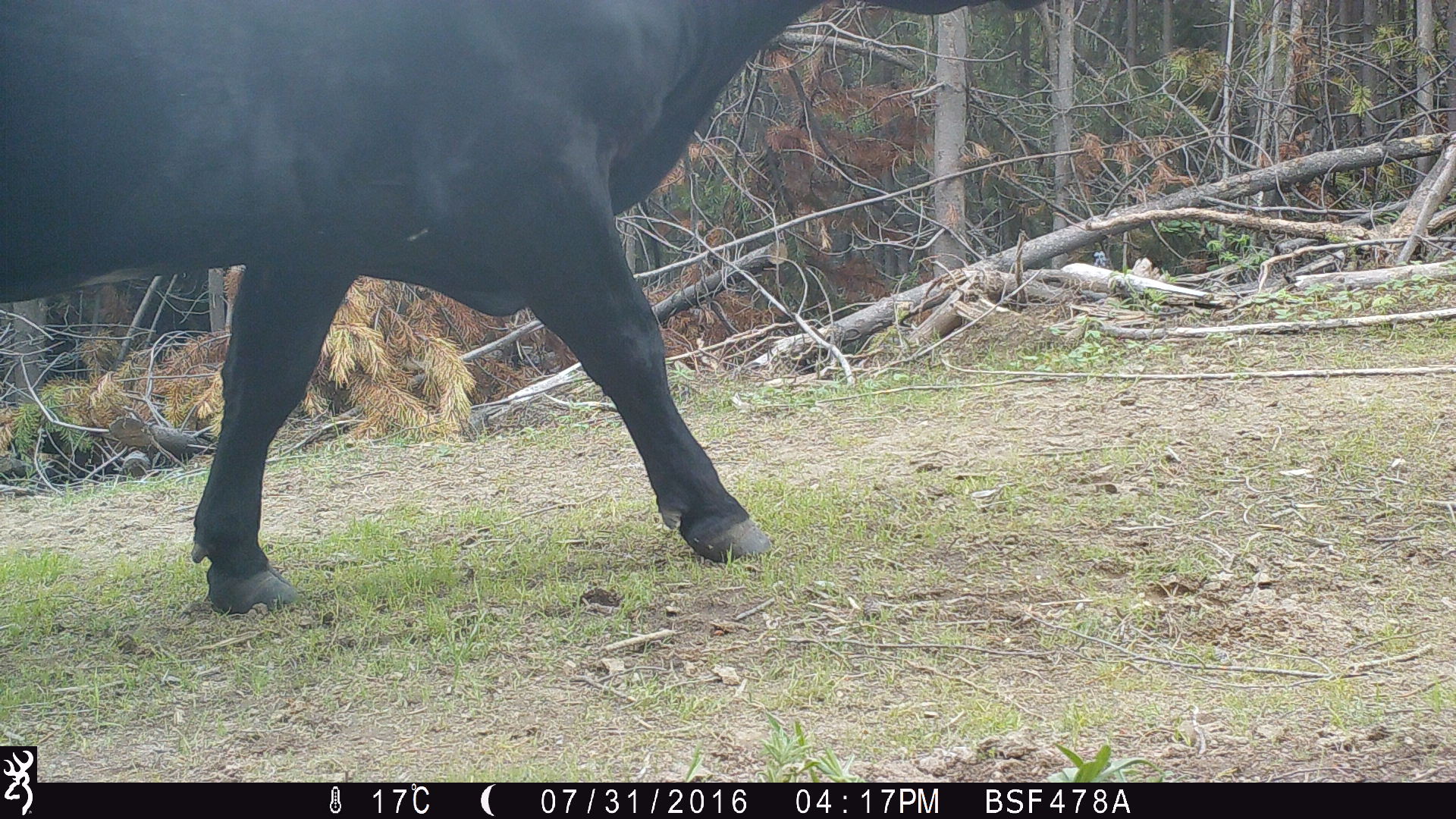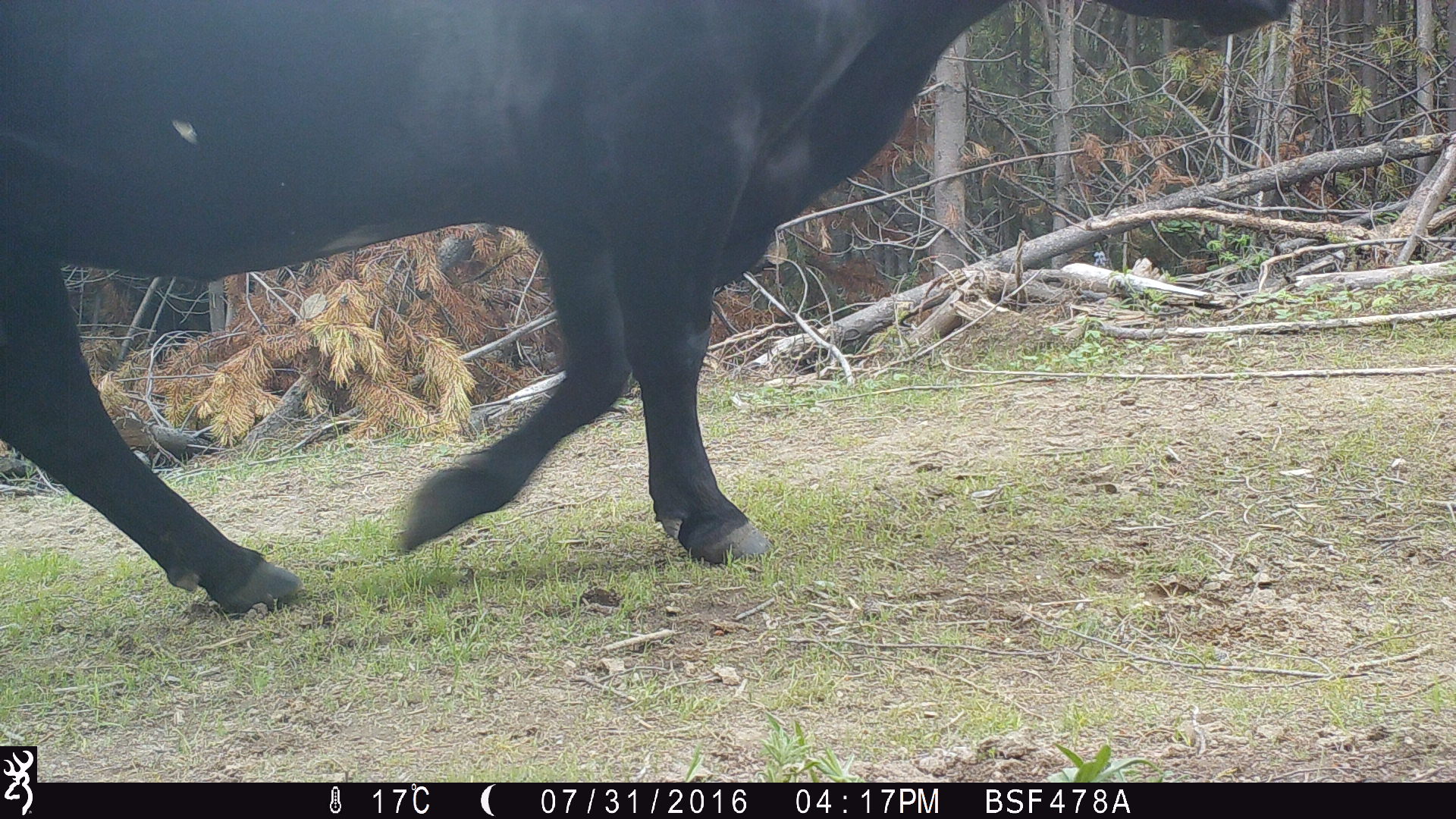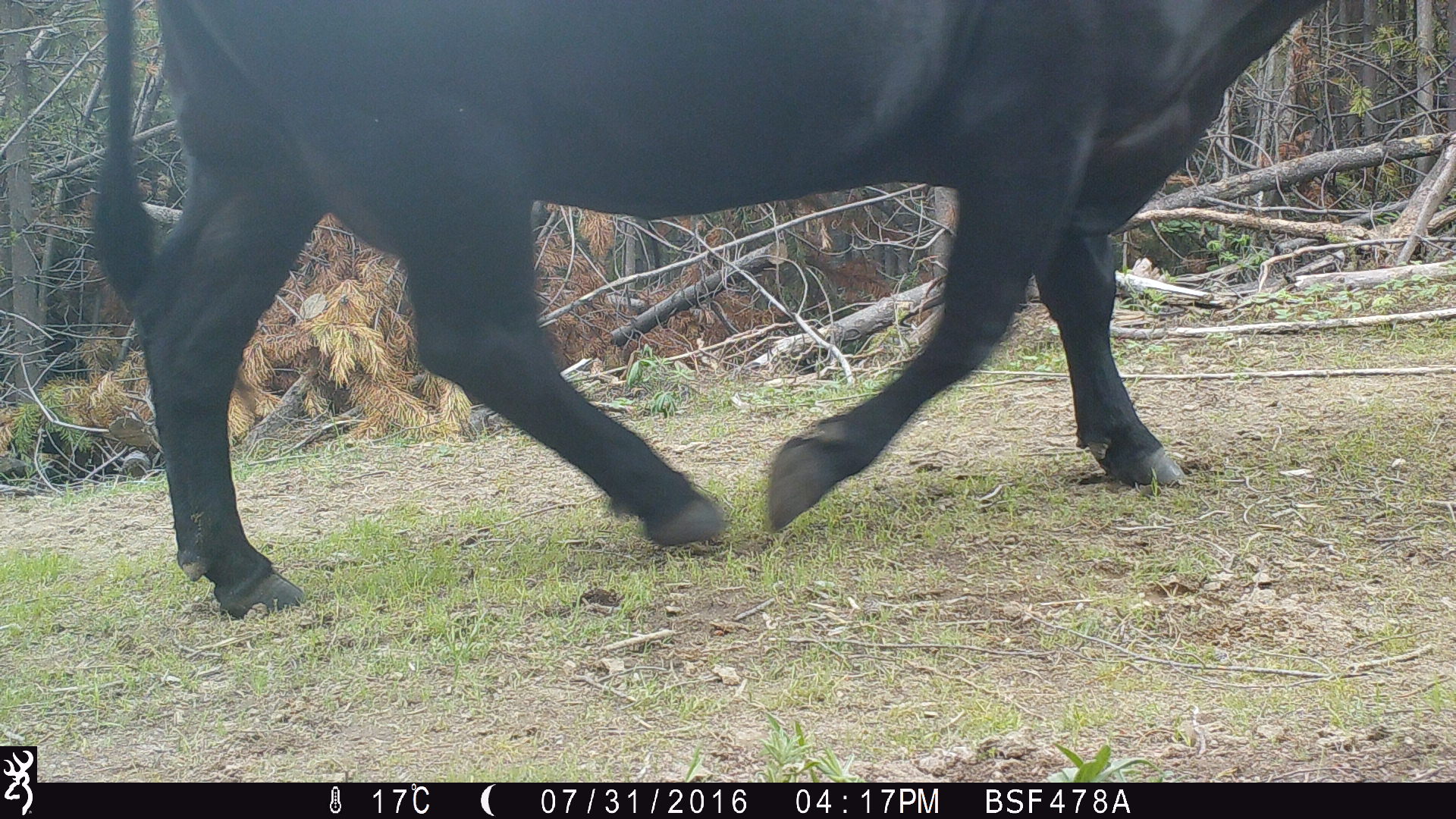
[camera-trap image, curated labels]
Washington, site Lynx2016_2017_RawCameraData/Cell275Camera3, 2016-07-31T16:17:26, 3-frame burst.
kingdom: Animalia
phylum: Chordata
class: Mammalia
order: Artiodactyla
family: Bovidae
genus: Bos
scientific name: Bos taurus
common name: domestic cattle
Domestic cattle (Bos taurus). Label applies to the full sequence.